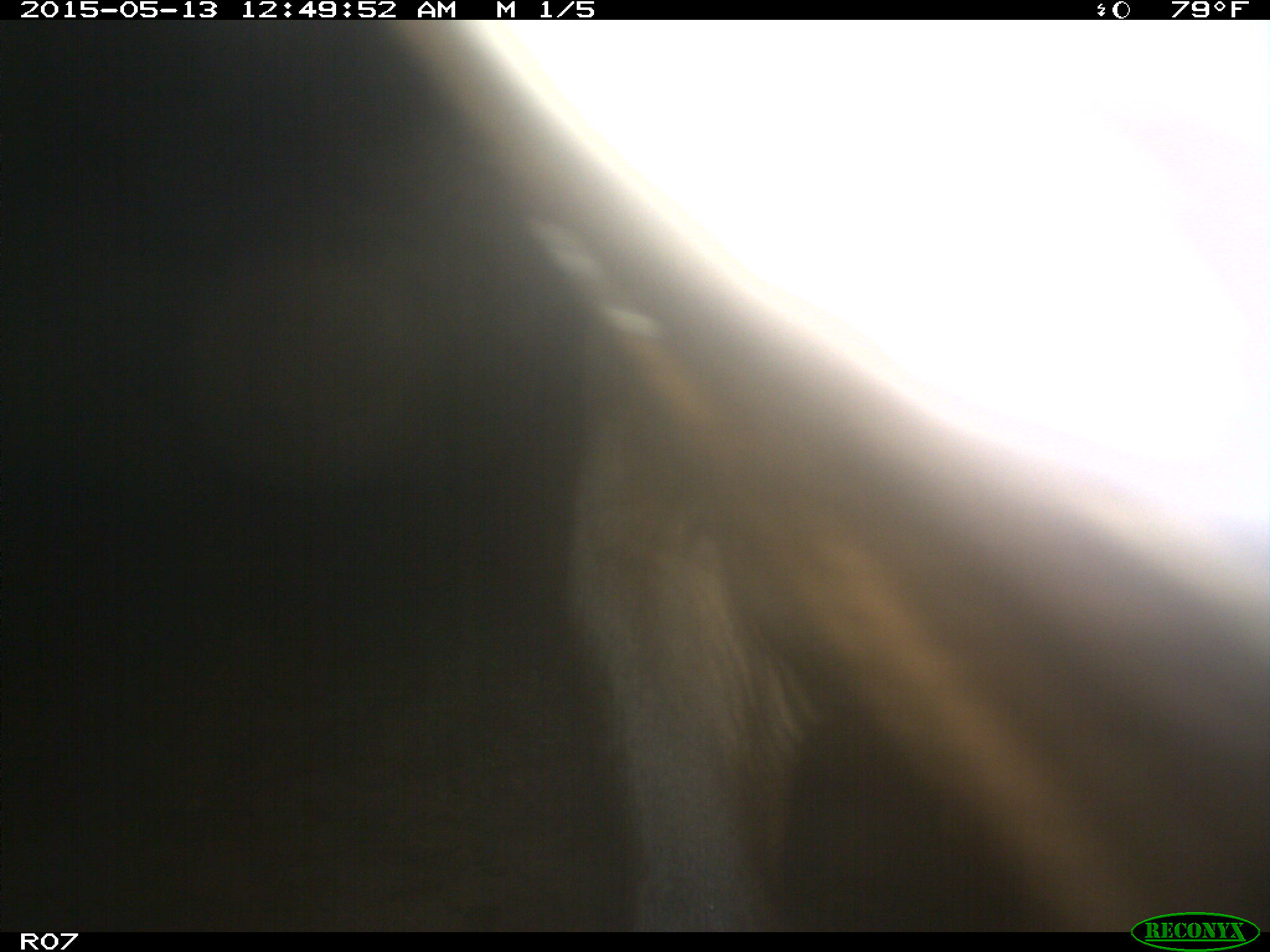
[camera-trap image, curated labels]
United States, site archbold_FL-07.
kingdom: Animalia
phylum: Chordata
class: Mammalia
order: Artiodactyla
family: Bovidae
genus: Bos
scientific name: Bos taurus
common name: domestic cow